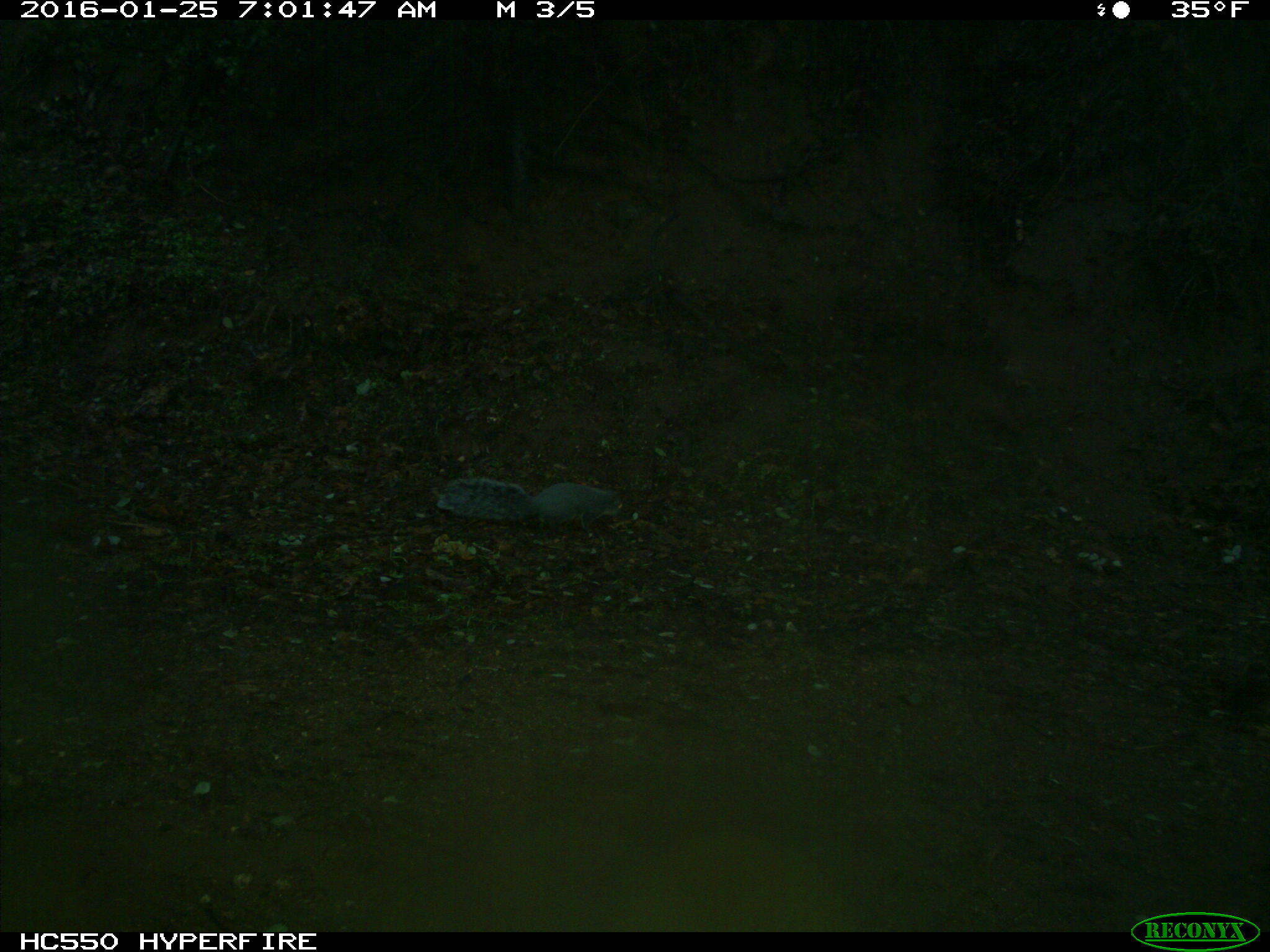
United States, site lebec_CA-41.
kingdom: Animalia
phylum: Chordata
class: Mammalia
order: Rodentia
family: Sciuridae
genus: Sciurus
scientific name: Sciurus carolinensis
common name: eastern gray squirrel